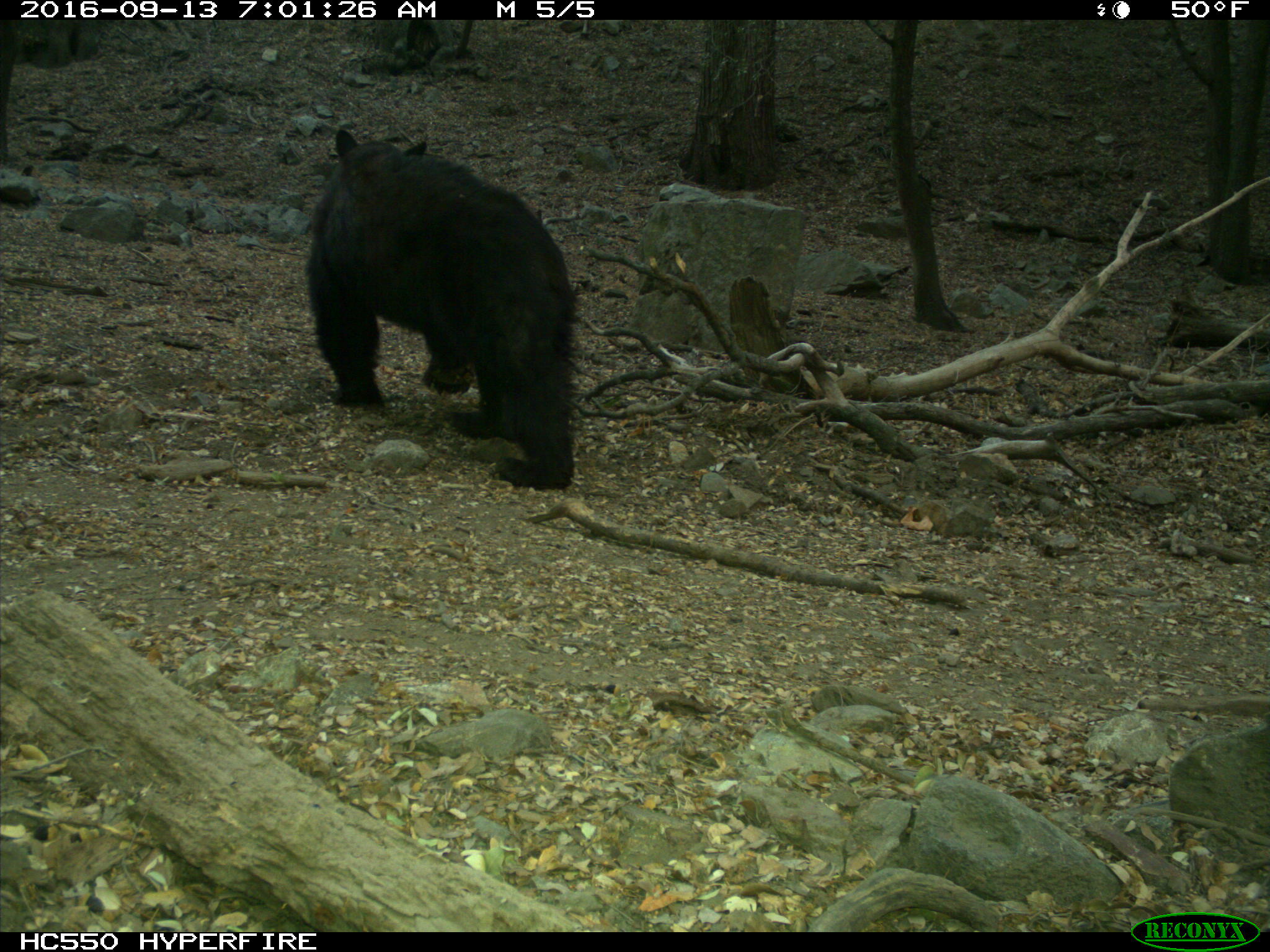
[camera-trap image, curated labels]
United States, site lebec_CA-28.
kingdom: Animalia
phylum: Chordata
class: Mammalia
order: Carnivora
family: Ursidae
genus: Ursus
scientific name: Ursus americanus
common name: american black bear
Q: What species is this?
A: Ursus americanus (american black bear).